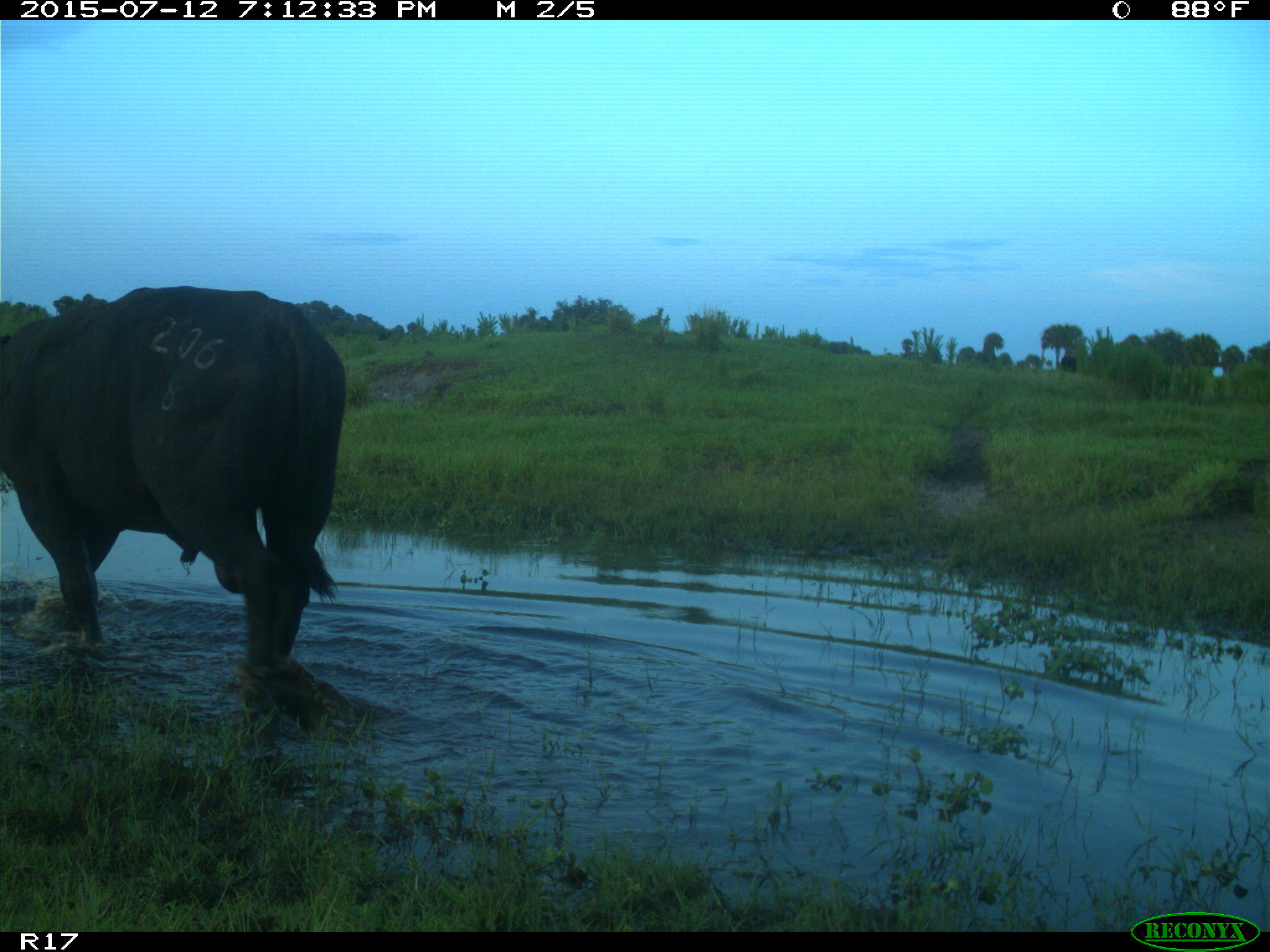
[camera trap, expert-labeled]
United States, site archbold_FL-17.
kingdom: Animalia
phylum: Chordata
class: Mammalia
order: Artiodactyla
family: Bovidae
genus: Bos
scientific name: Bos taurus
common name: domestic cow